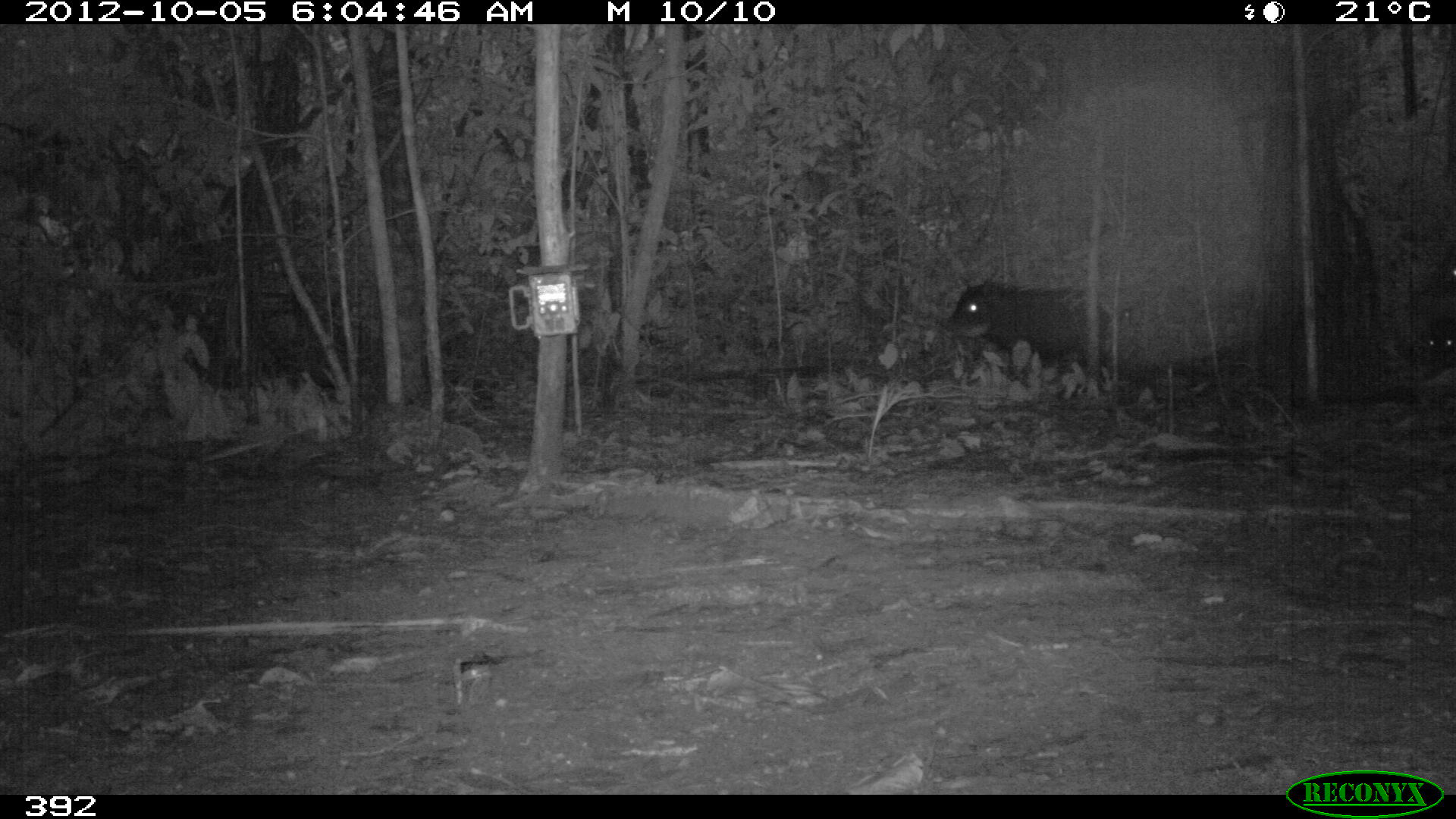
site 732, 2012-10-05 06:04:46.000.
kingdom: Animalia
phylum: Chordata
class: Mammalia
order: Artiodactyla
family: Tayassuidae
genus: Tayassu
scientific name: Tayassu pecari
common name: white-lipped peccary